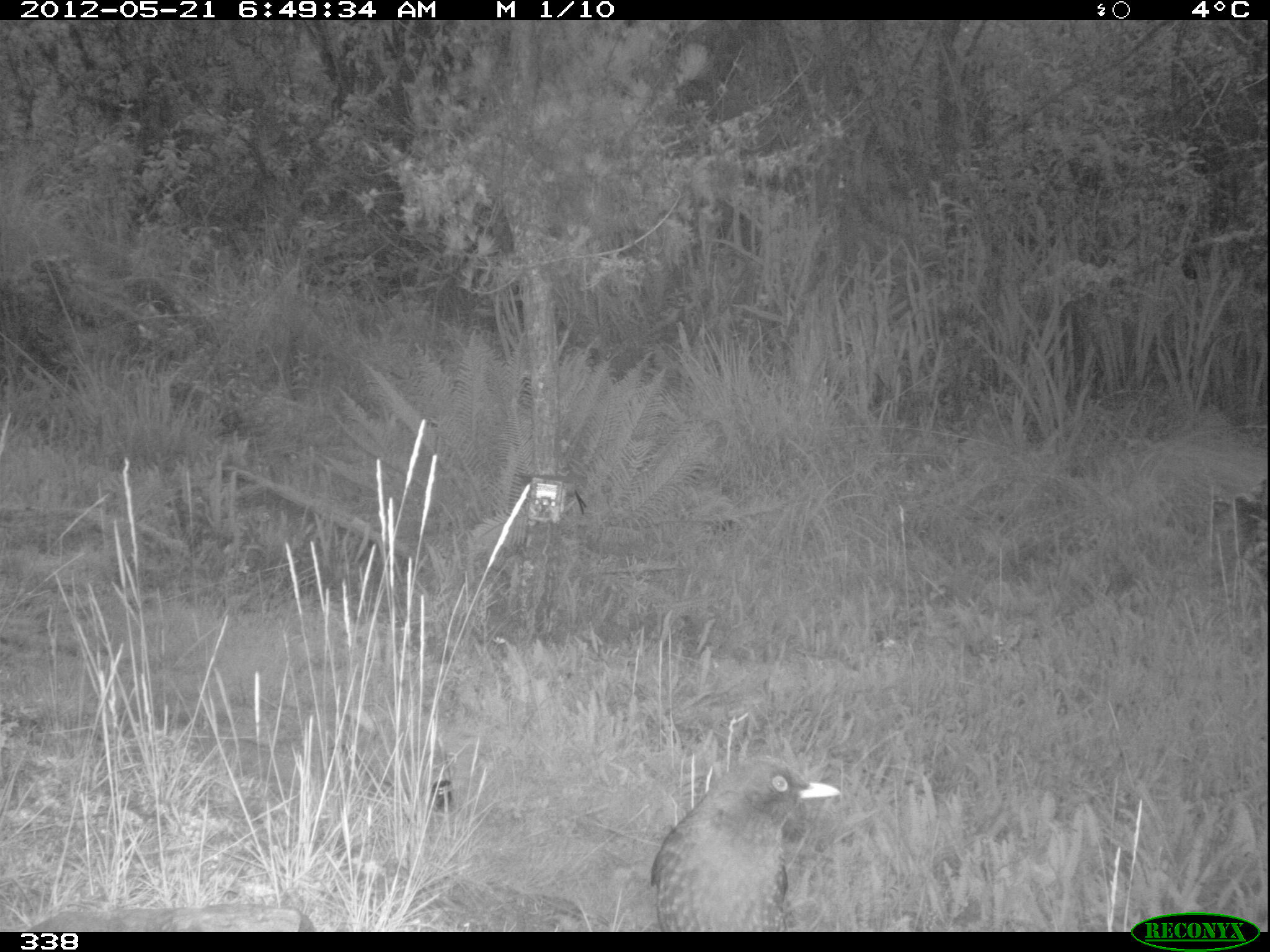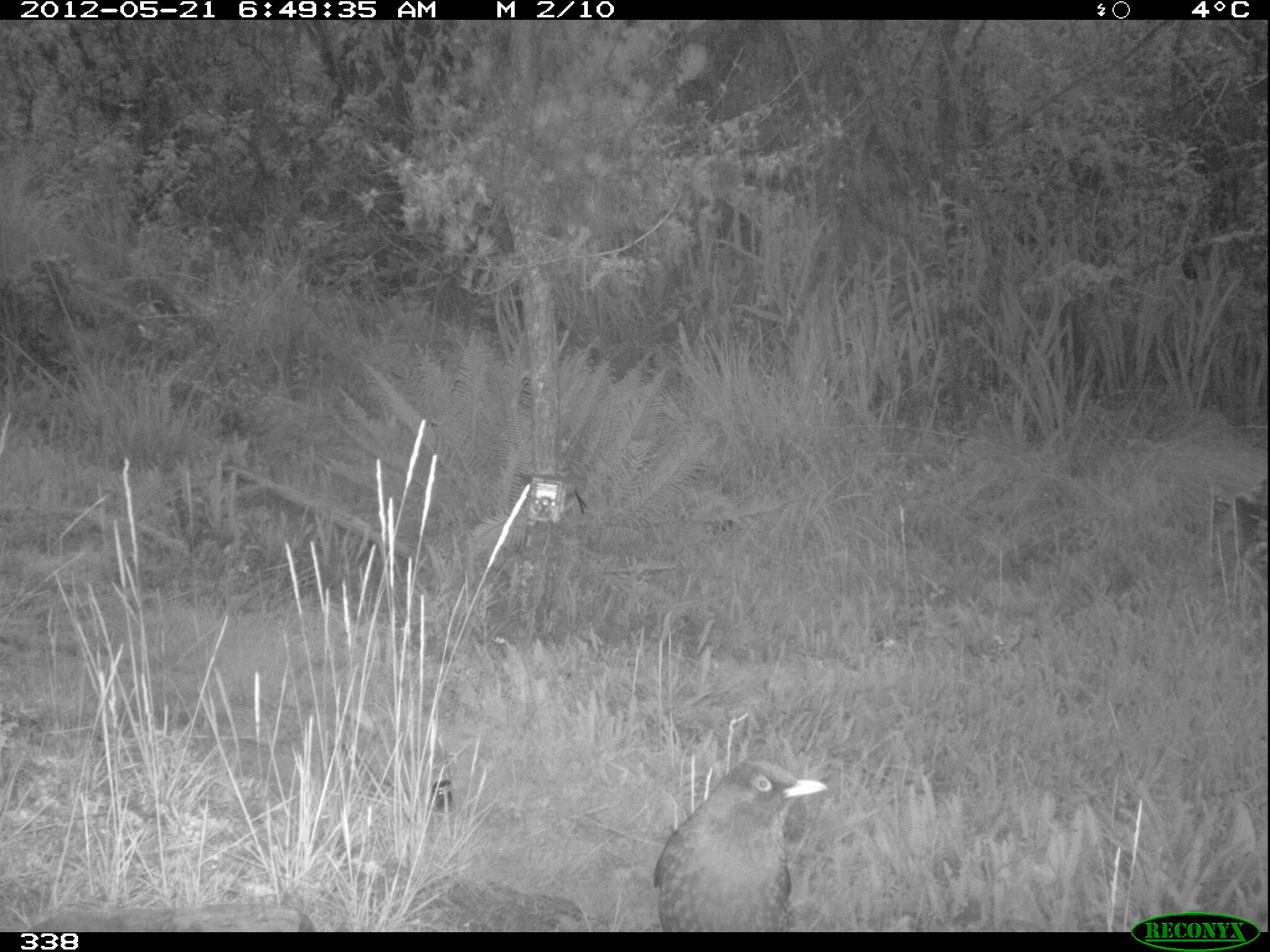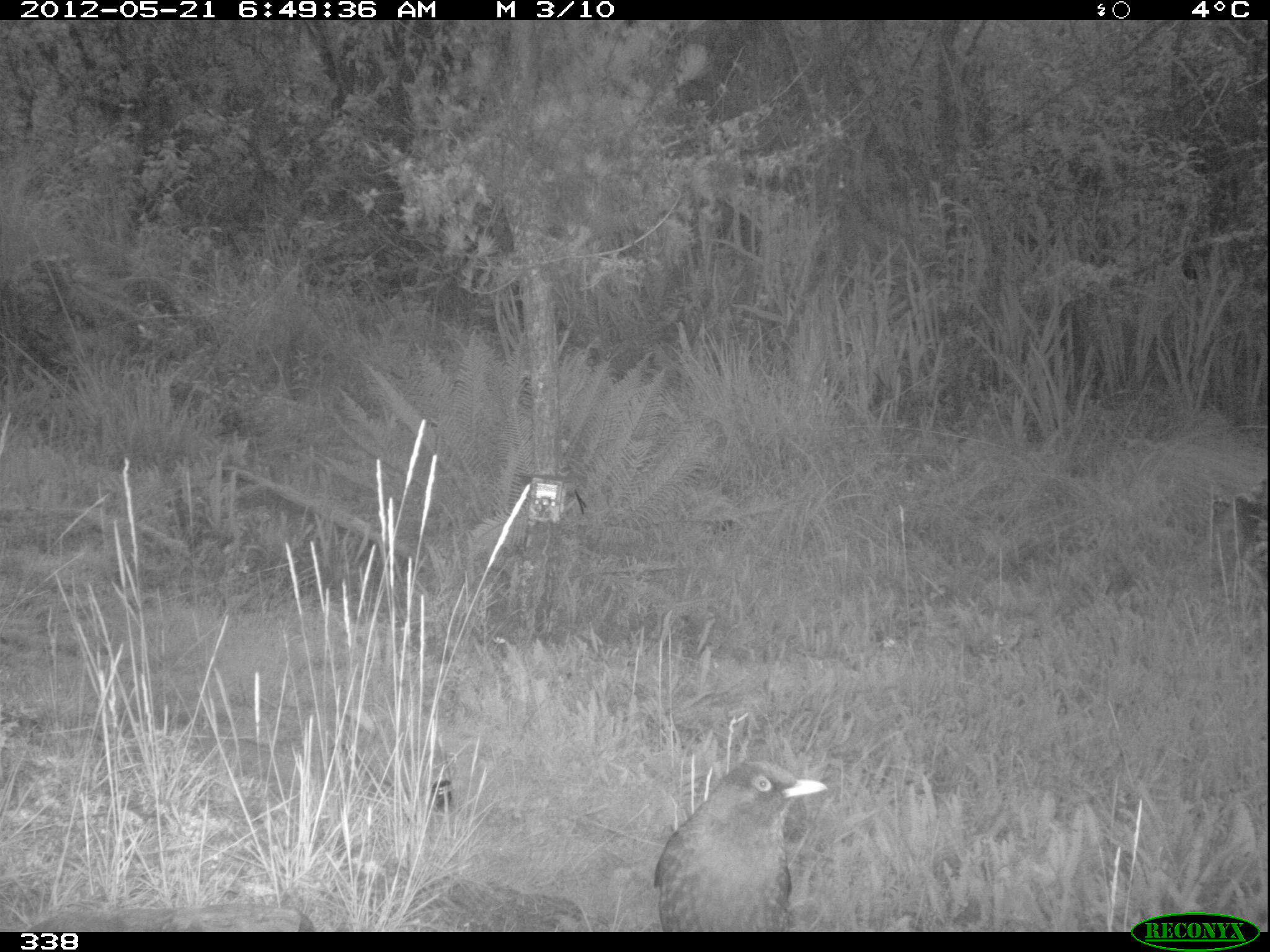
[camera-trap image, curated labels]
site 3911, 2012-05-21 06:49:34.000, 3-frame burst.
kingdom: Animalia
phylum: Chordata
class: Aves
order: Passeriformes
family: Turdidae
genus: Turdus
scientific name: Turdus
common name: true thrushes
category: turdus sp